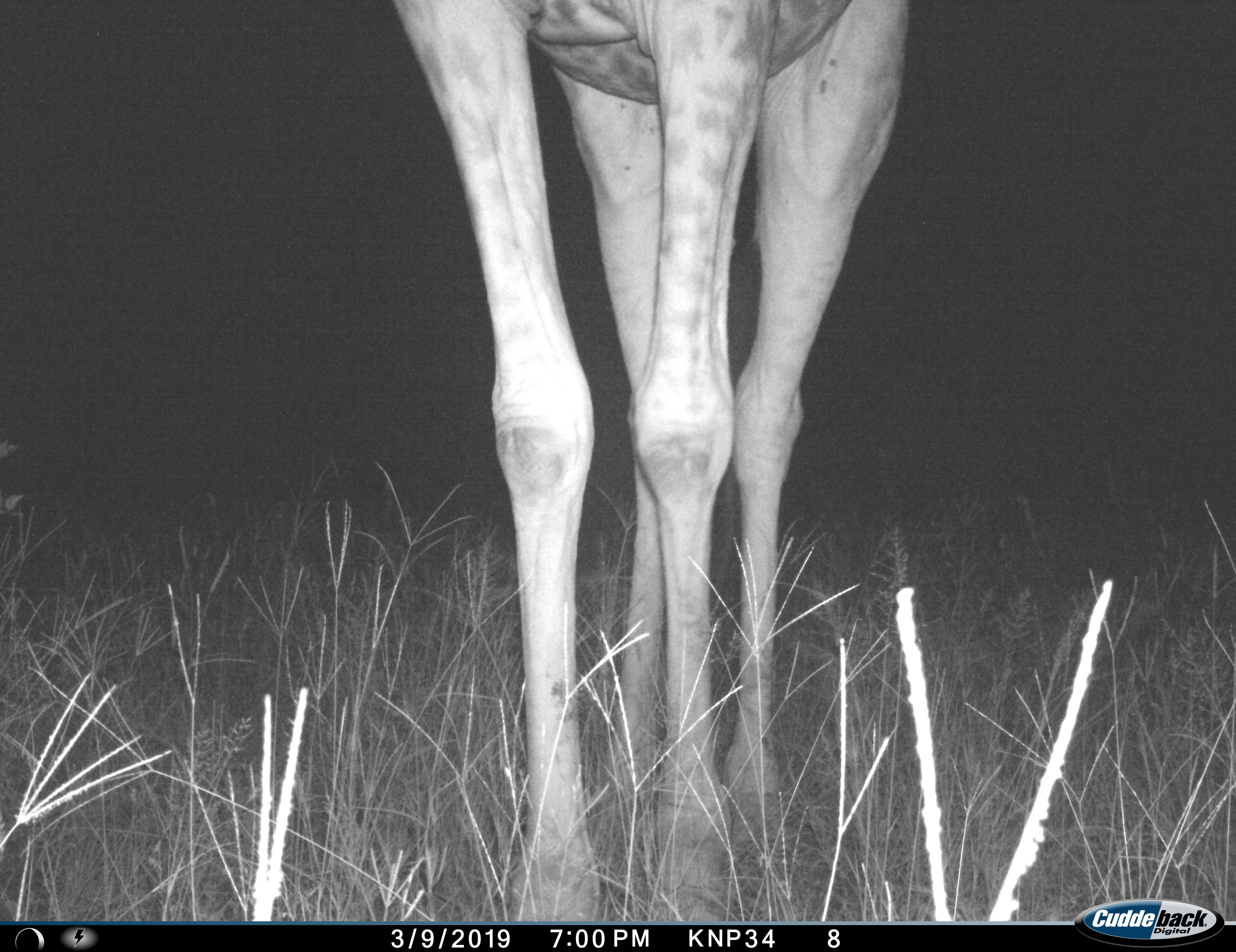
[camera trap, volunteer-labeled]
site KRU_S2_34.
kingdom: Animalia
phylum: Chordata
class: Mammalia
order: Artiodactyla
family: Giraffidae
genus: Giraffa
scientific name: Giraffa camelopardalis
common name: giraffe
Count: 1.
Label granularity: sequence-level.